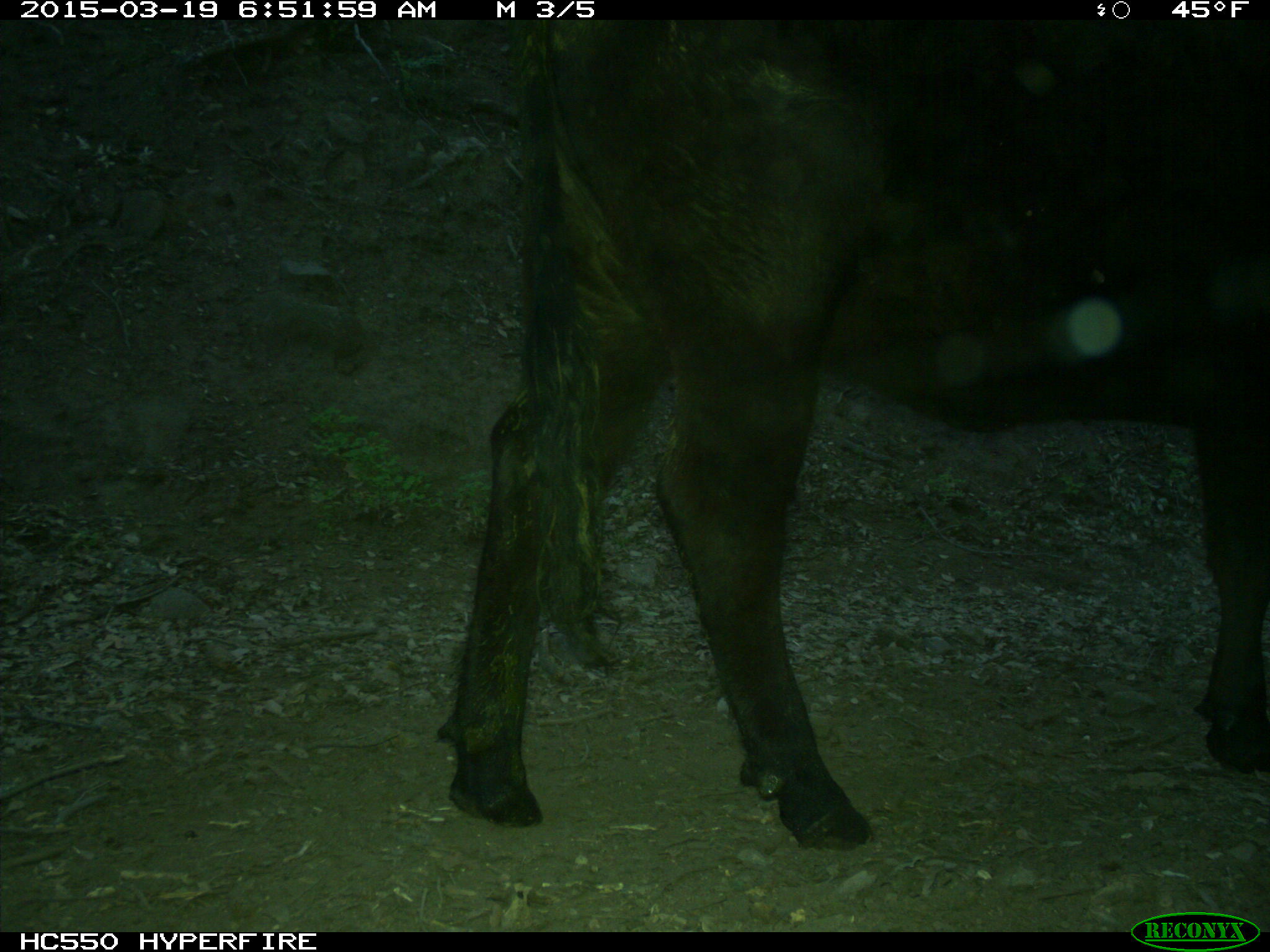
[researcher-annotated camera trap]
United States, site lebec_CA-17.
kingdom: Animalia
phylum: Chordata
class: Mammalia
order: Artiodactyla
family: Bovidae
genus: Bos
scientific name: Bos taurus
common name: domestic cow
Bos taurus (domestic cow).